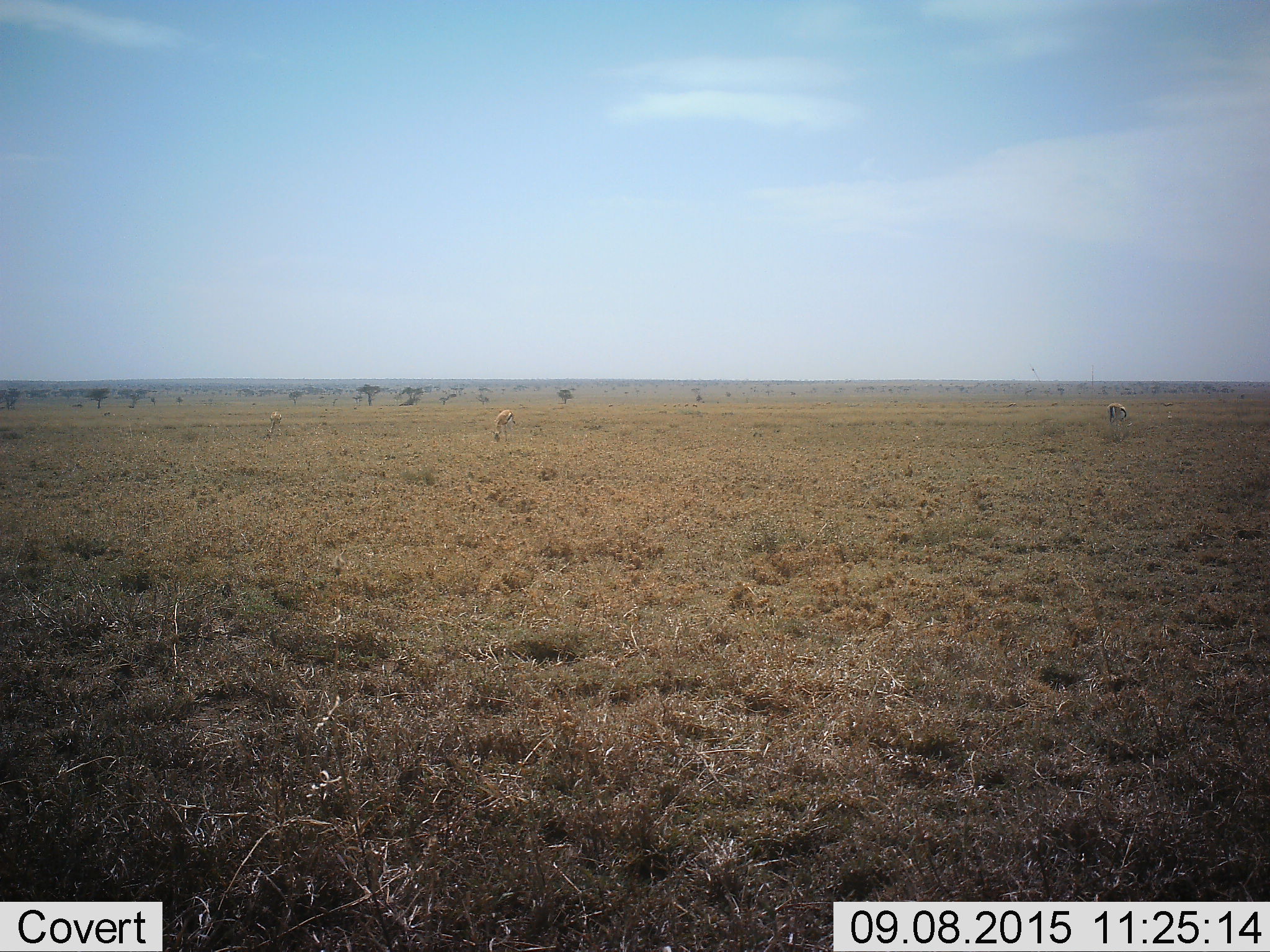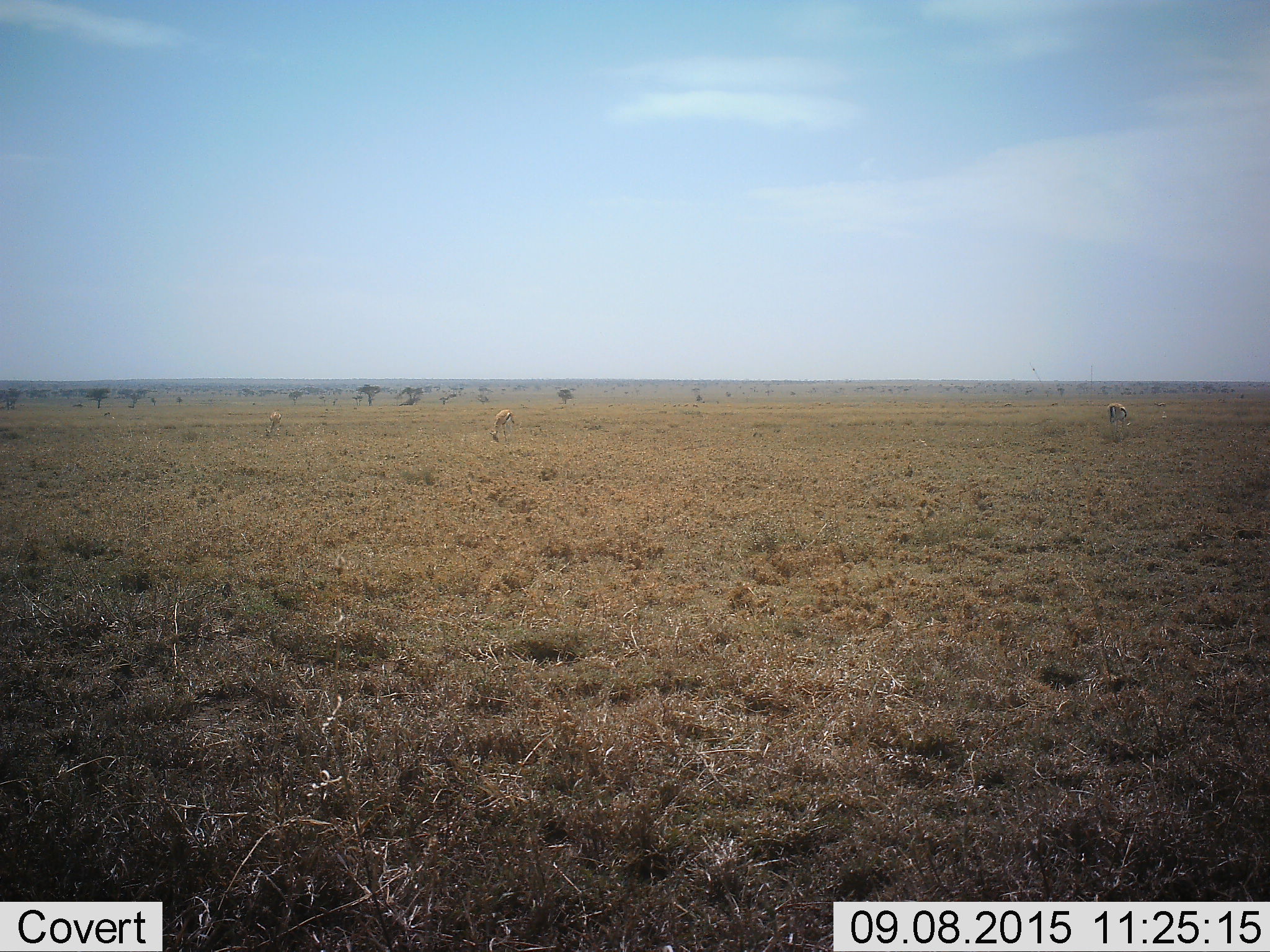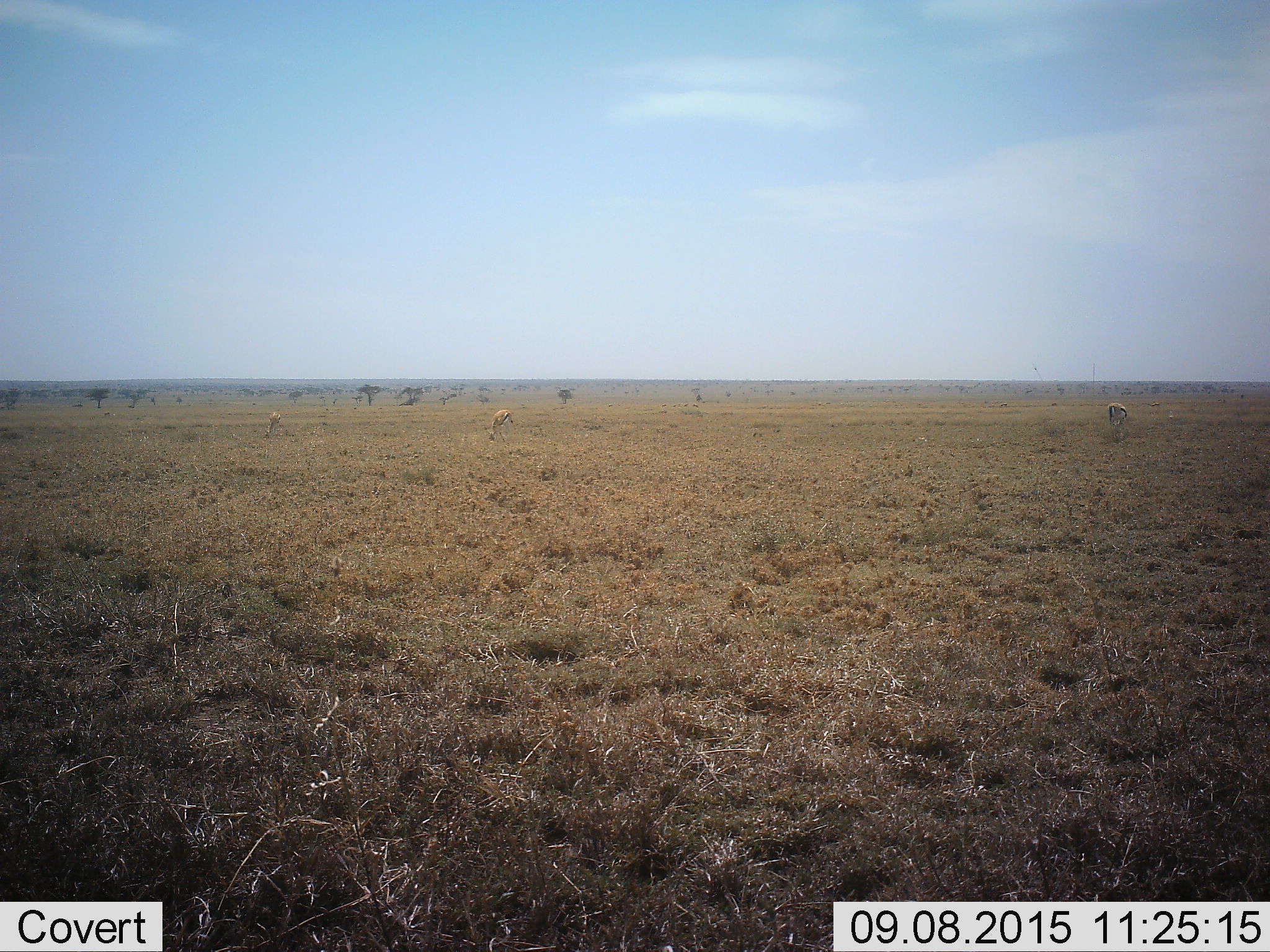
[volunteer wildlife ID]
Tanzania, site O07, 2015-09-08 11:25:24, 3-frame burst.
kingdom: Animalia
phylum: Chordata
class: Mammalia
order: Artiodactyla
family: Bovidae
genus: Eudorcas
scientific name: Eudorcas thomsonii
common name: thomson's gazelle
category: gazellethomsons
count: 3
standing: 44%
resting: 0%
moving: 22%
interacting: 0%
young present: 0%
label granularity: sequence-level